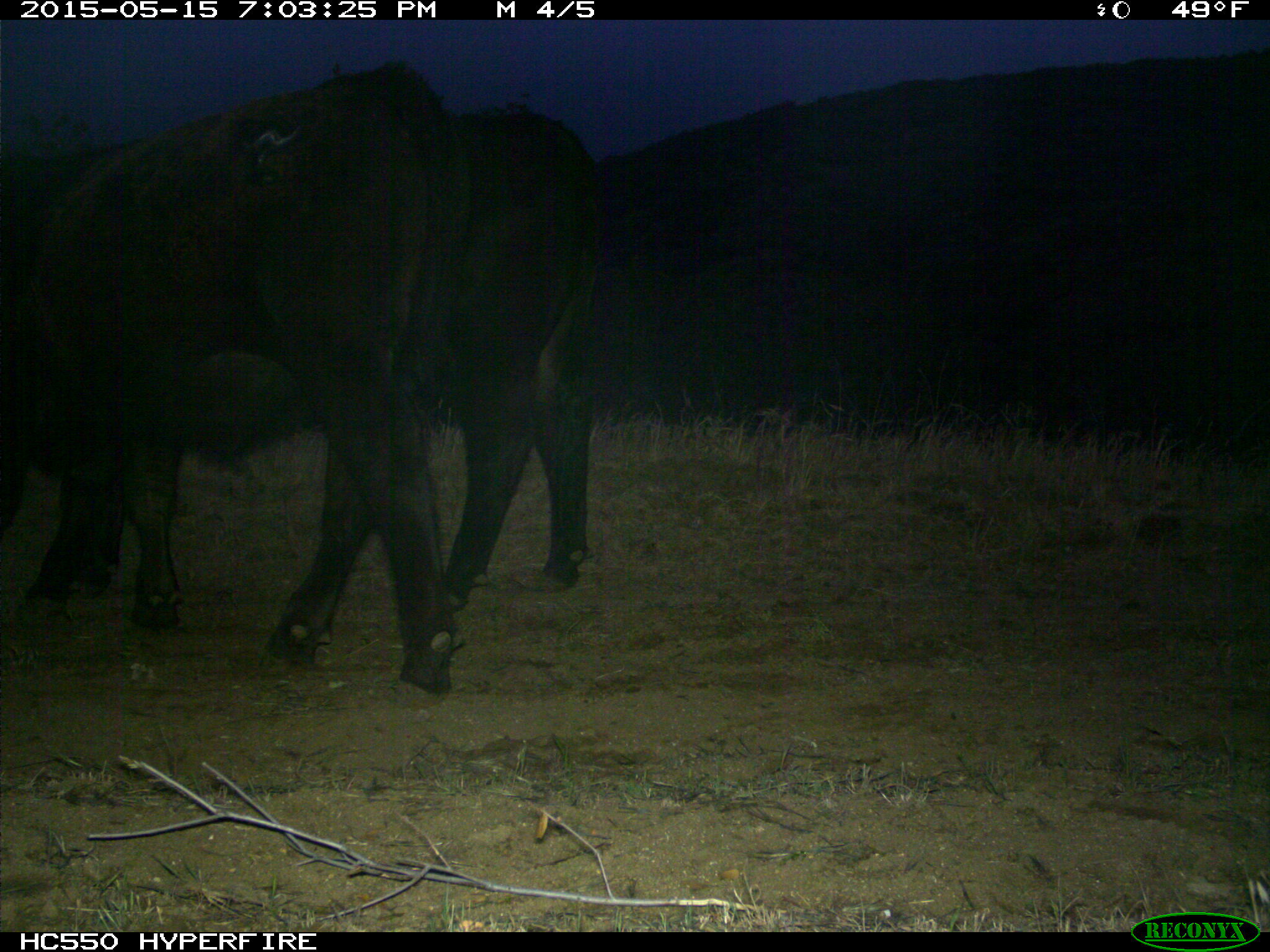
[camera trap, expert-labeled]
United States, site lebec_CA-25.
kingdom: Animalia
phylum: Chordata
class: Mammalia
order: Artiodactyla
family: Bovidae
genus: Bos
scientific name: Bos taurus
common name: domestic cow